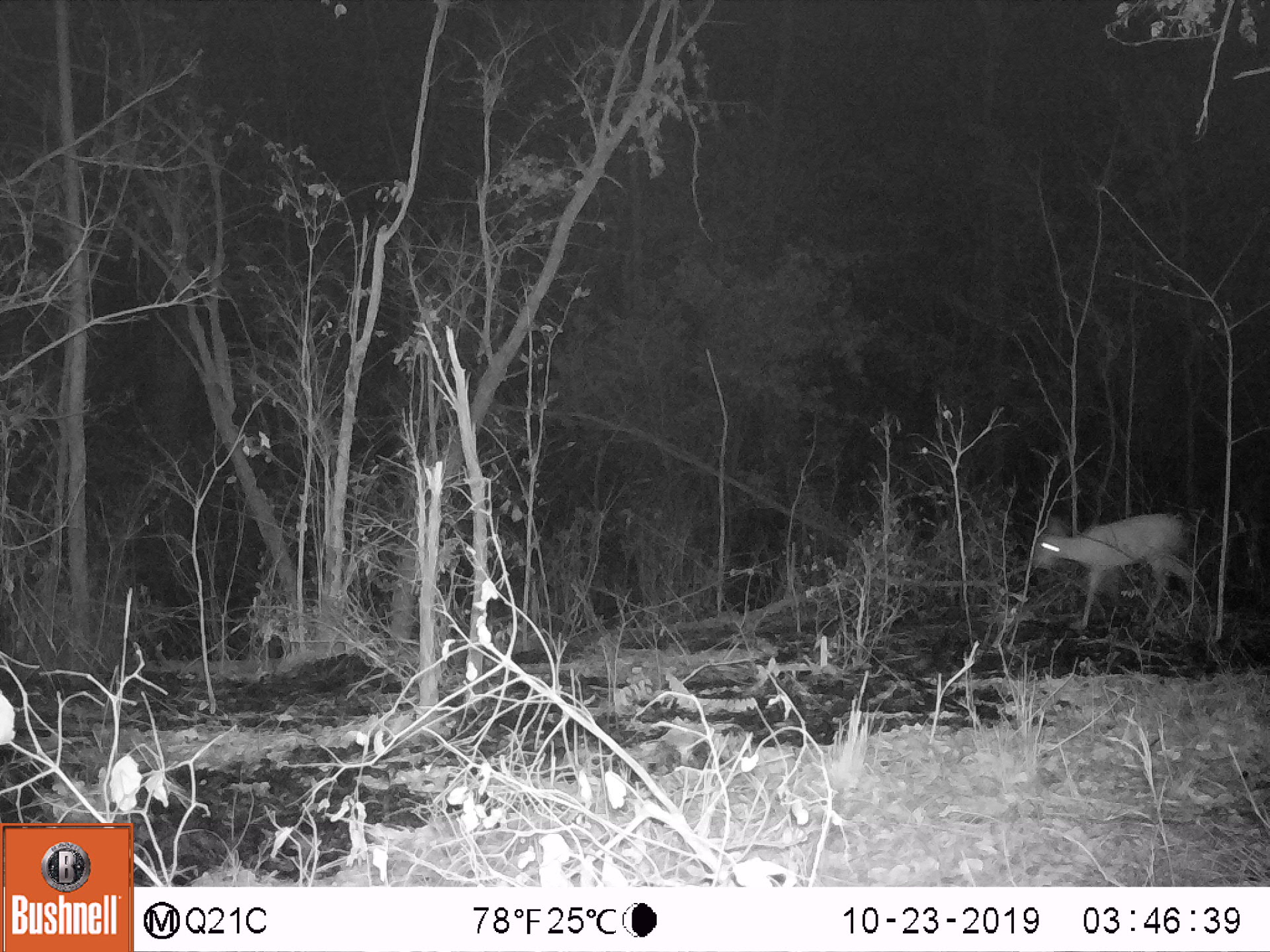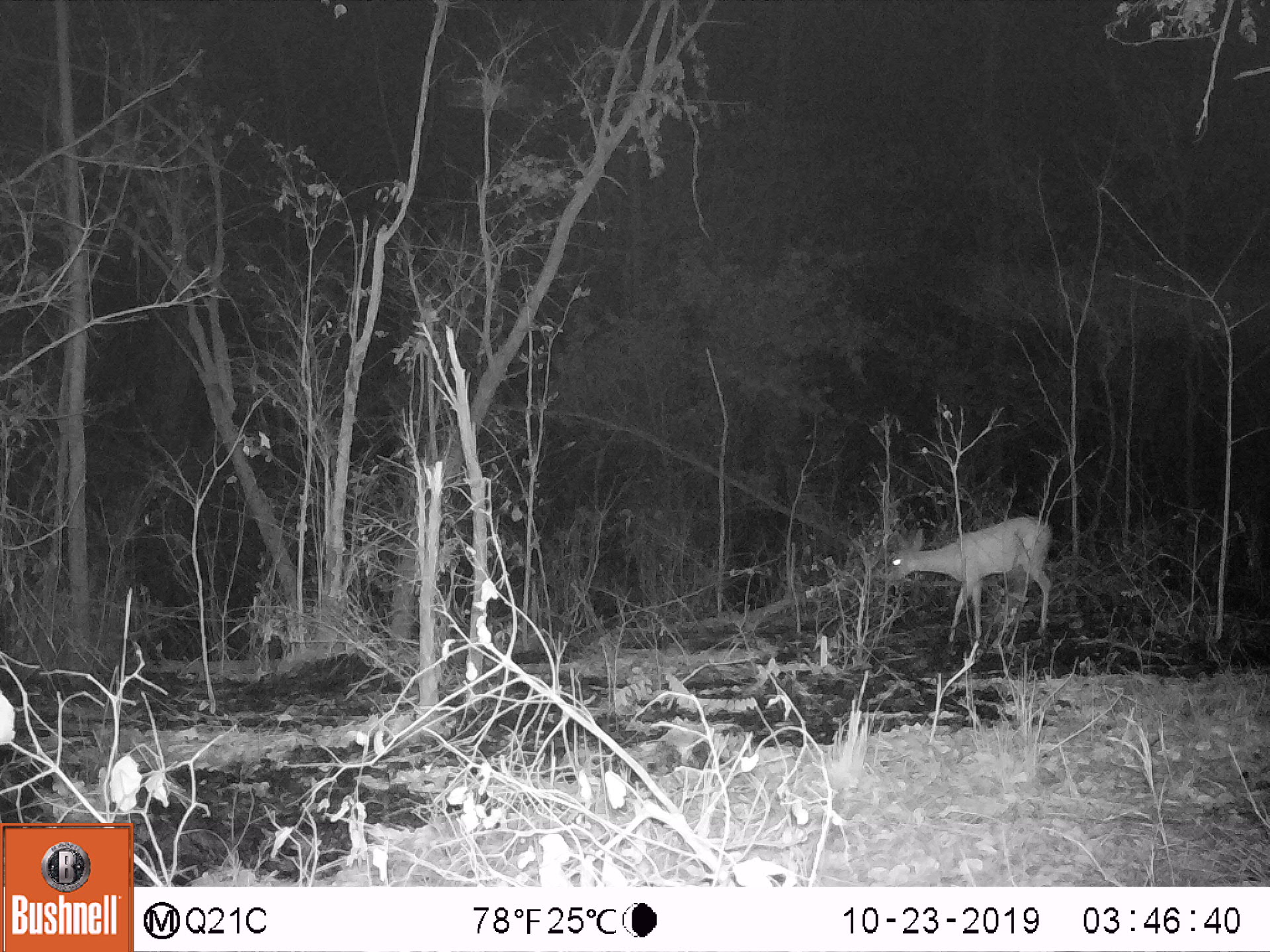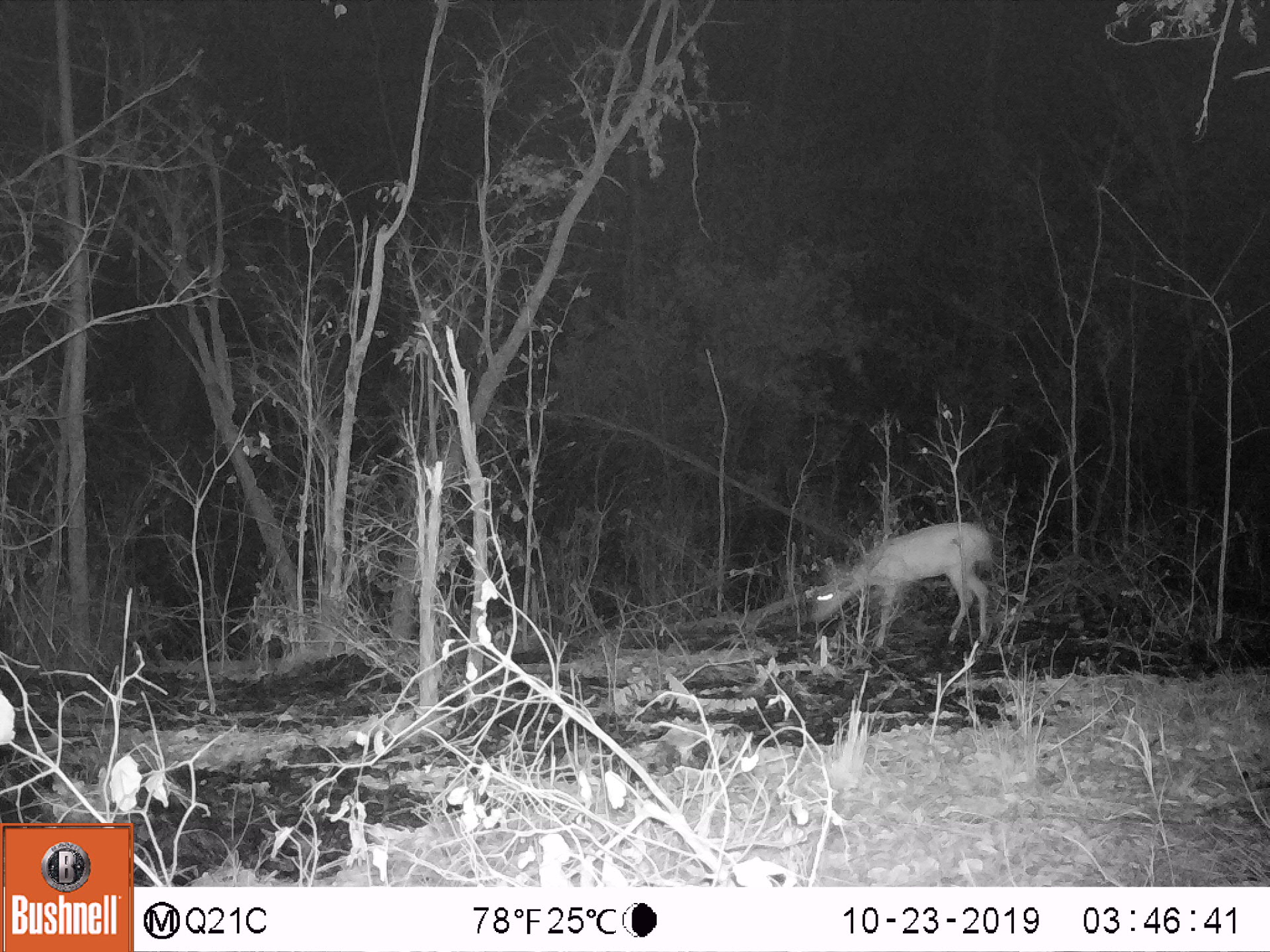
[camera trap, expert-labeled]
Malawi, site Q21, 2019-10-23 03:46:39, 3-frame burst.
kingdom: Animalia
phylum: Chordata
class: Mammalia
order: Artiodactyla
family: Bovidae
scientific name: Antilopinae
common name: small antelope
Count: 1.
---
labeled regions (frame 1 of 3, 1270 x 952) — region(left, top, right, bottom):
small antelope: region(1012, 497, 1222, 652)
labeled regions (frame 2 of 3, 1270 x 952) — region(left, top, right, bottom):
small antelope: region(867, 504, 1073, 651)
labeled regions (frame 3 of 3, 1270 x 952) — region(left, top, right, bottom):
small antelope: region(798, 507, 1011, 664)